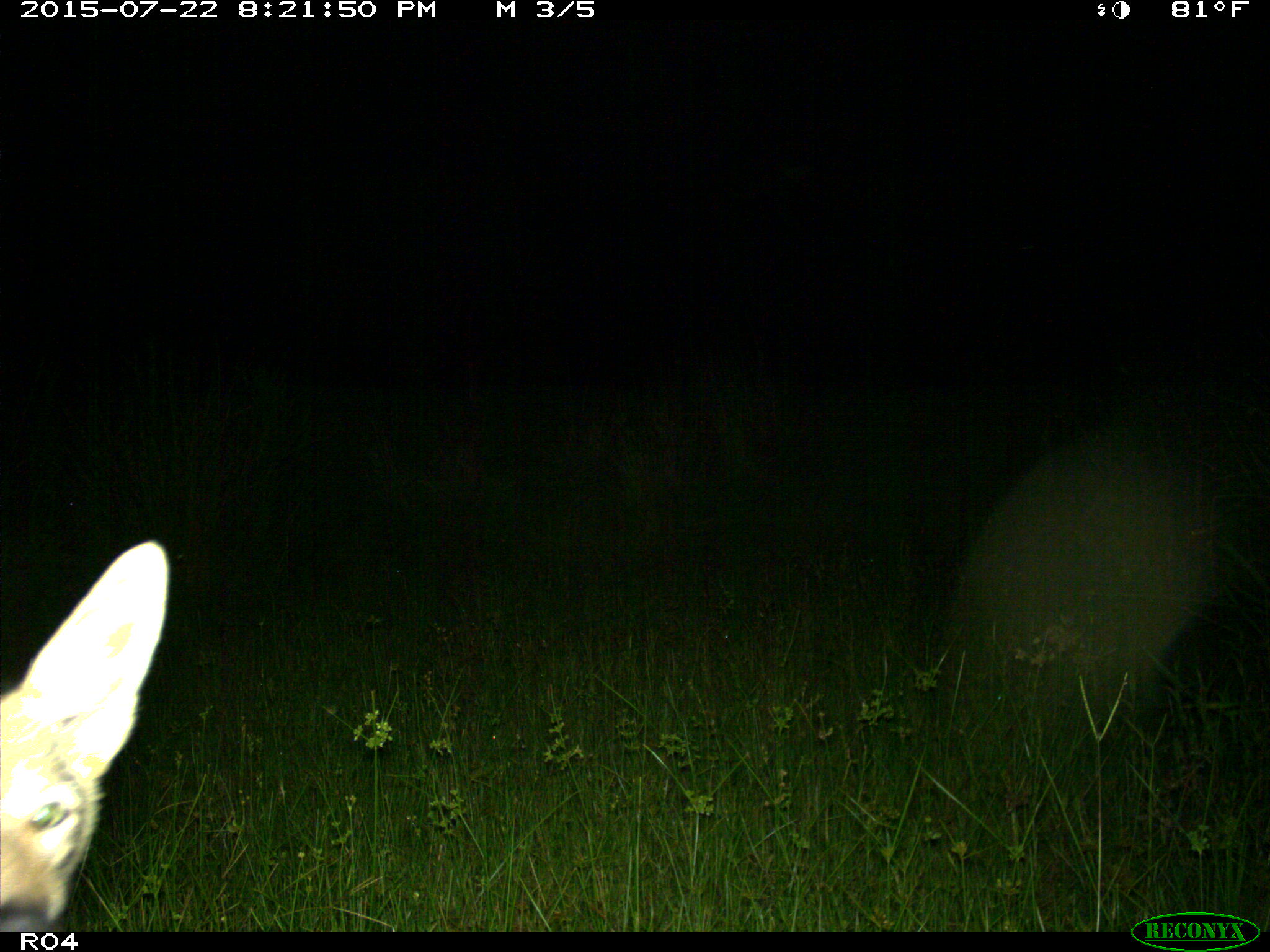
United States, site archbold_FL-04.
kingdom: Animalia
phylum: Chordata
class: Mammalia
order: Carnivora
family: Canidae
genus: Canis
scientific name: Canis latrans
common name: coyote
Canis latrans (coyote).